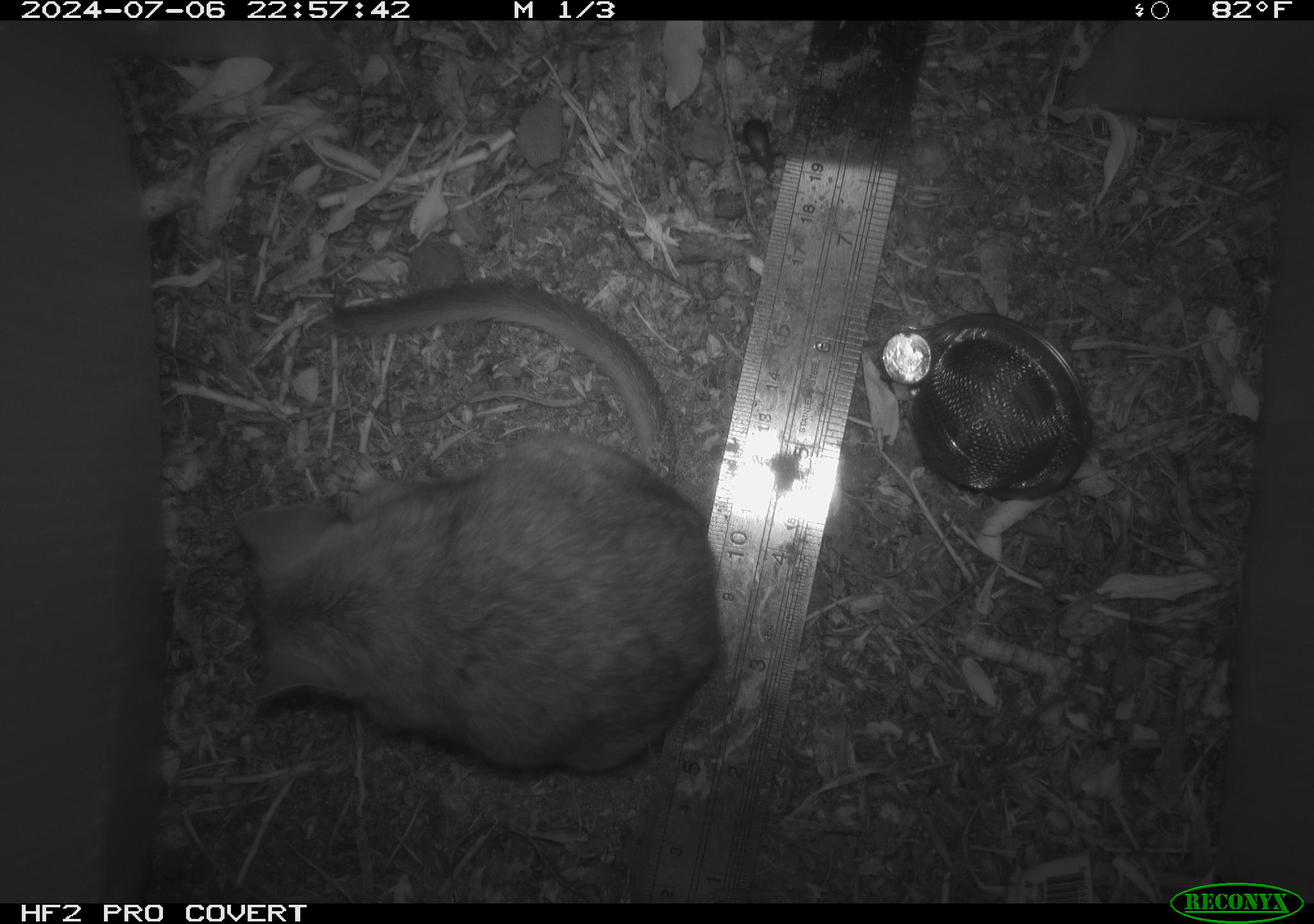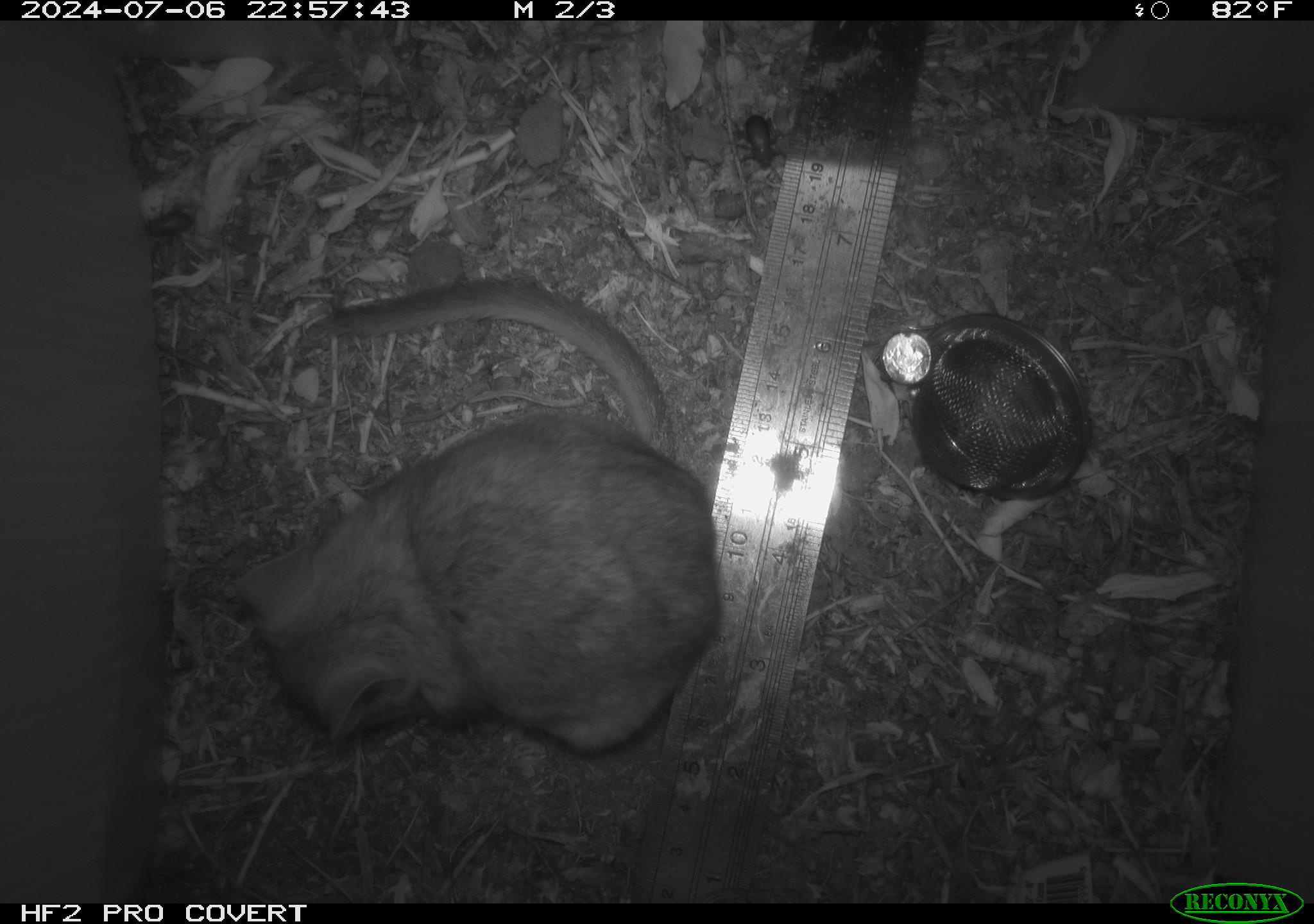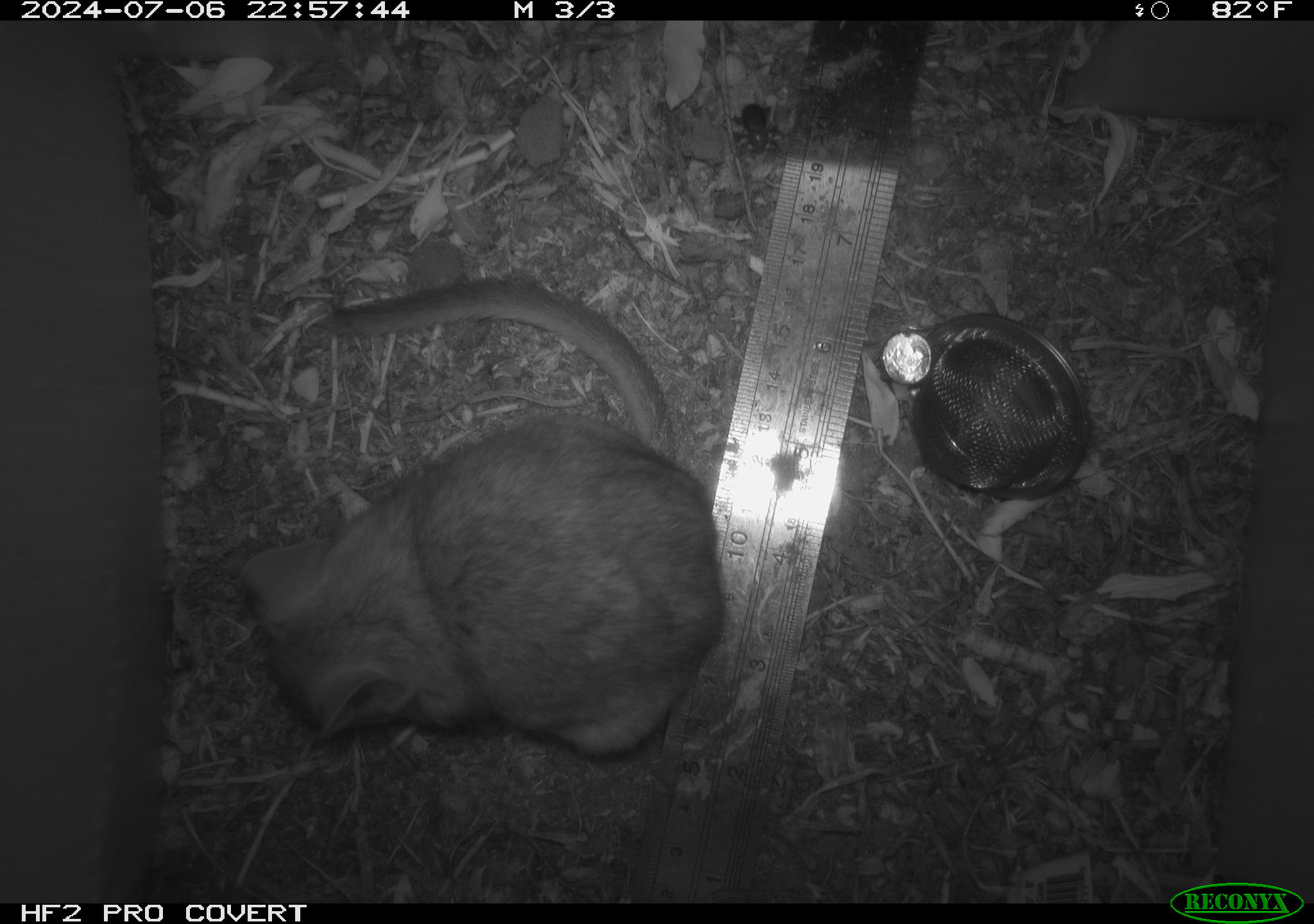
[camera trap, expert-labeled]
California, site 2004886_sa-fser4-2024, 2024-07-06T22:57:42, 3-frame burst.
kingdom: Animalia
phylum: Chordata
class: Mammalia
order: Rodentia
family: Sciuridae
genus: Neotamias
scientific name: Neotamias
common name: western chipmunks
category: neotamias species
Neotamias species (western chipmunks) (Neotamias).